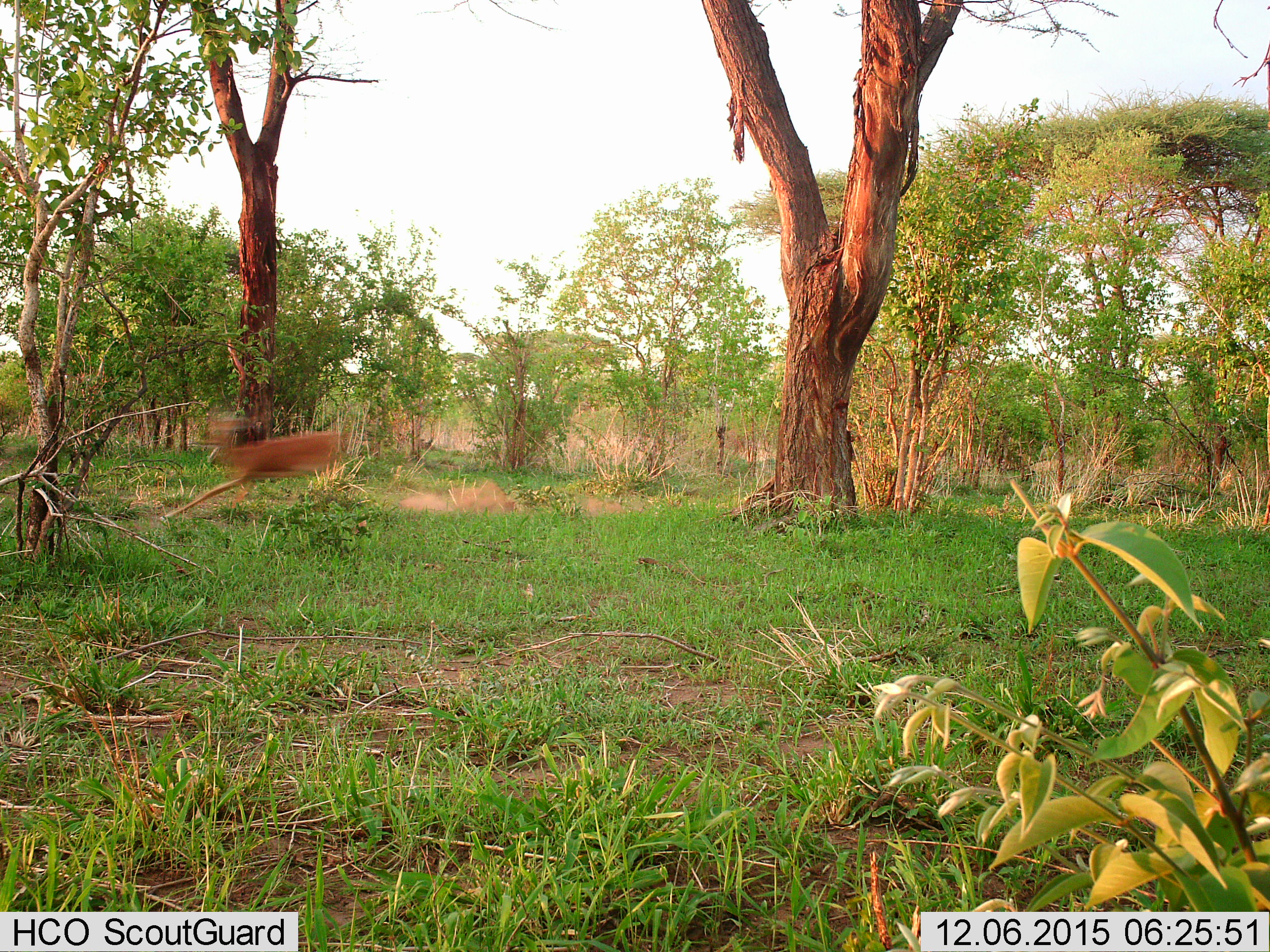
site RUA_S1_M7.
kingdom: Animalia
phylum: Chordata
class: Mammalia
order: Artiodactyla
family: Bovidae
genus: Aepyceros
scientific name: Aepyceros melampus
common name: impala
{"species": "impala (Aepyceros melampus)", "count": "1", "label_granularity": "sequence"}